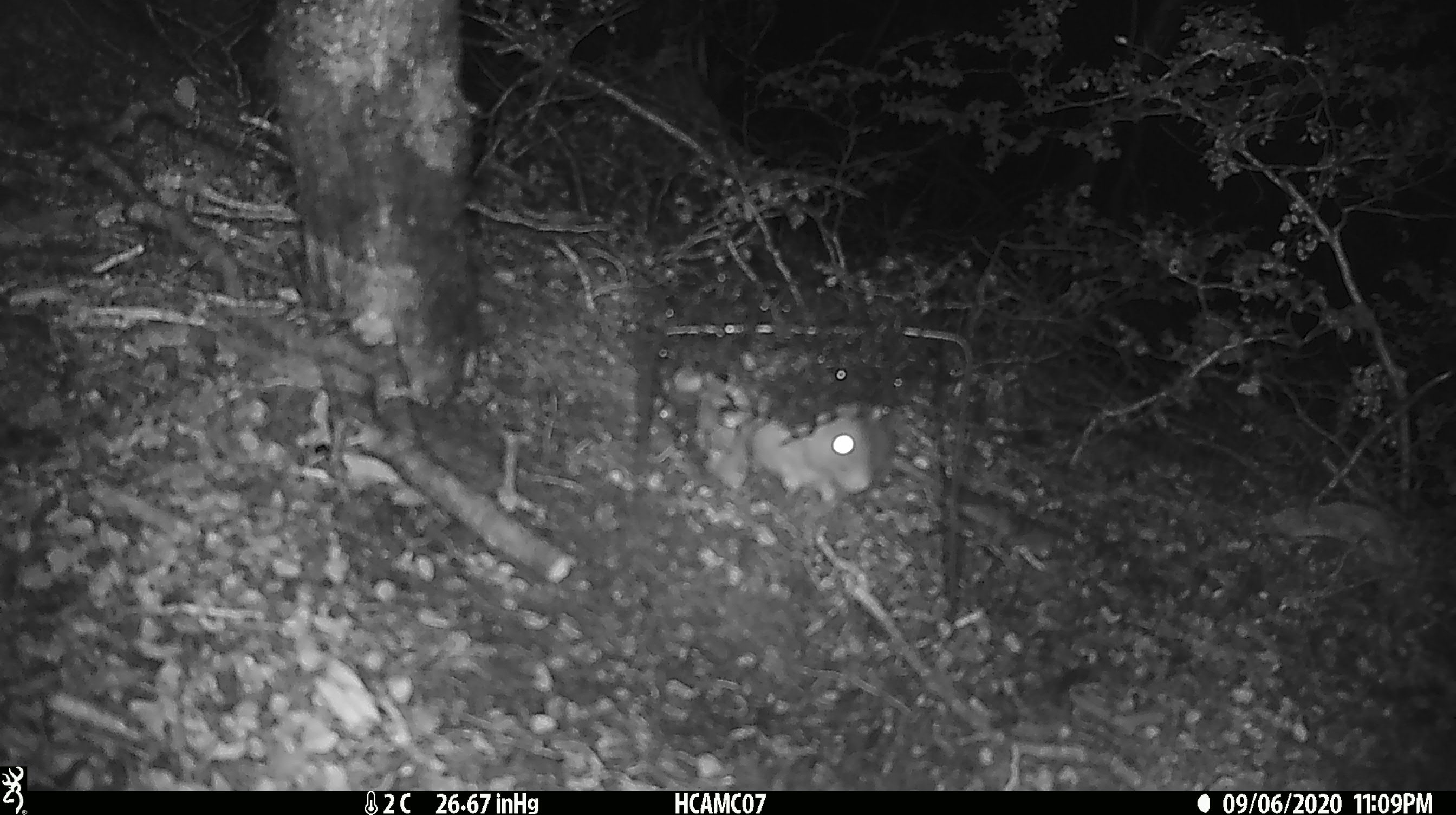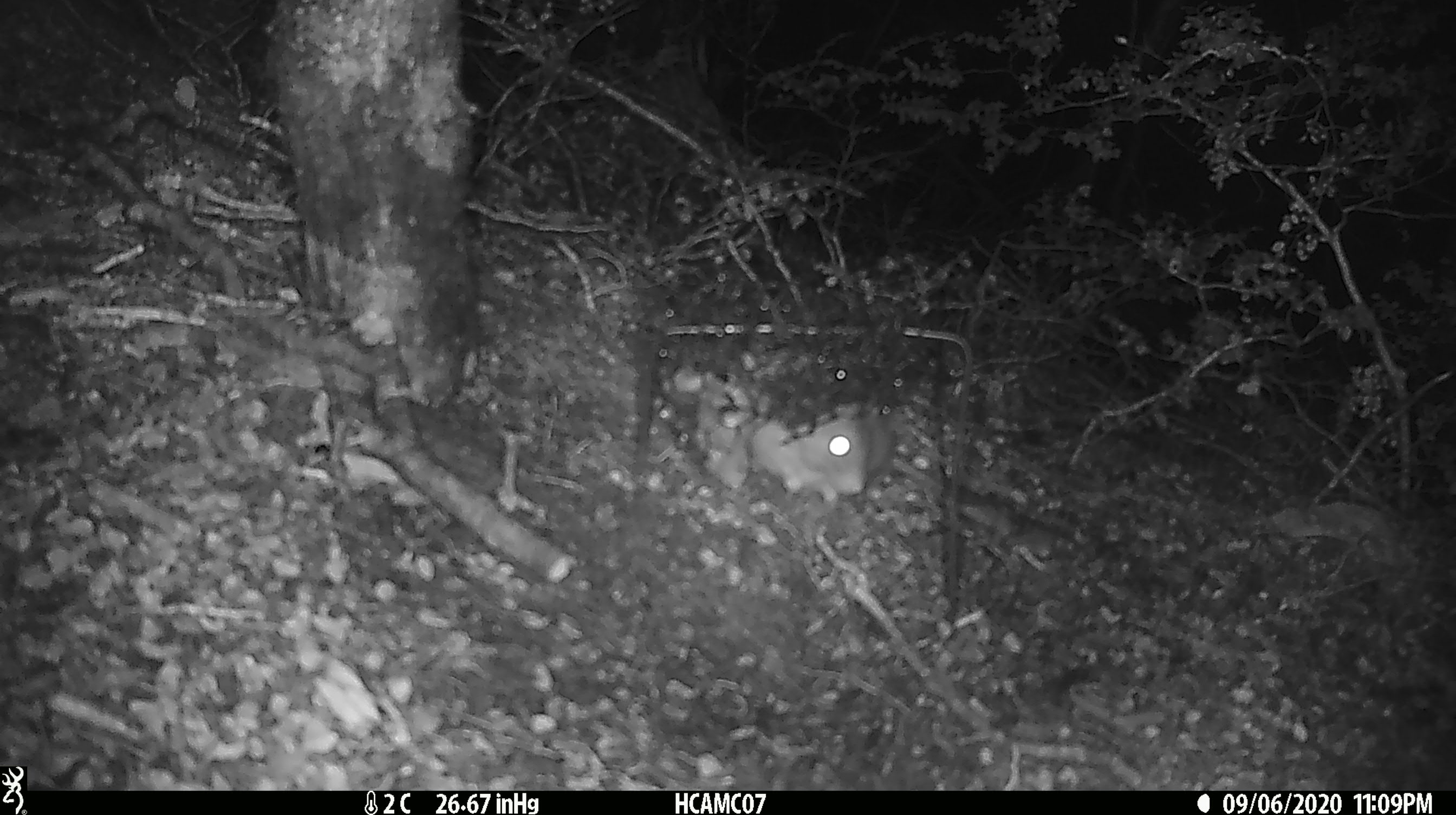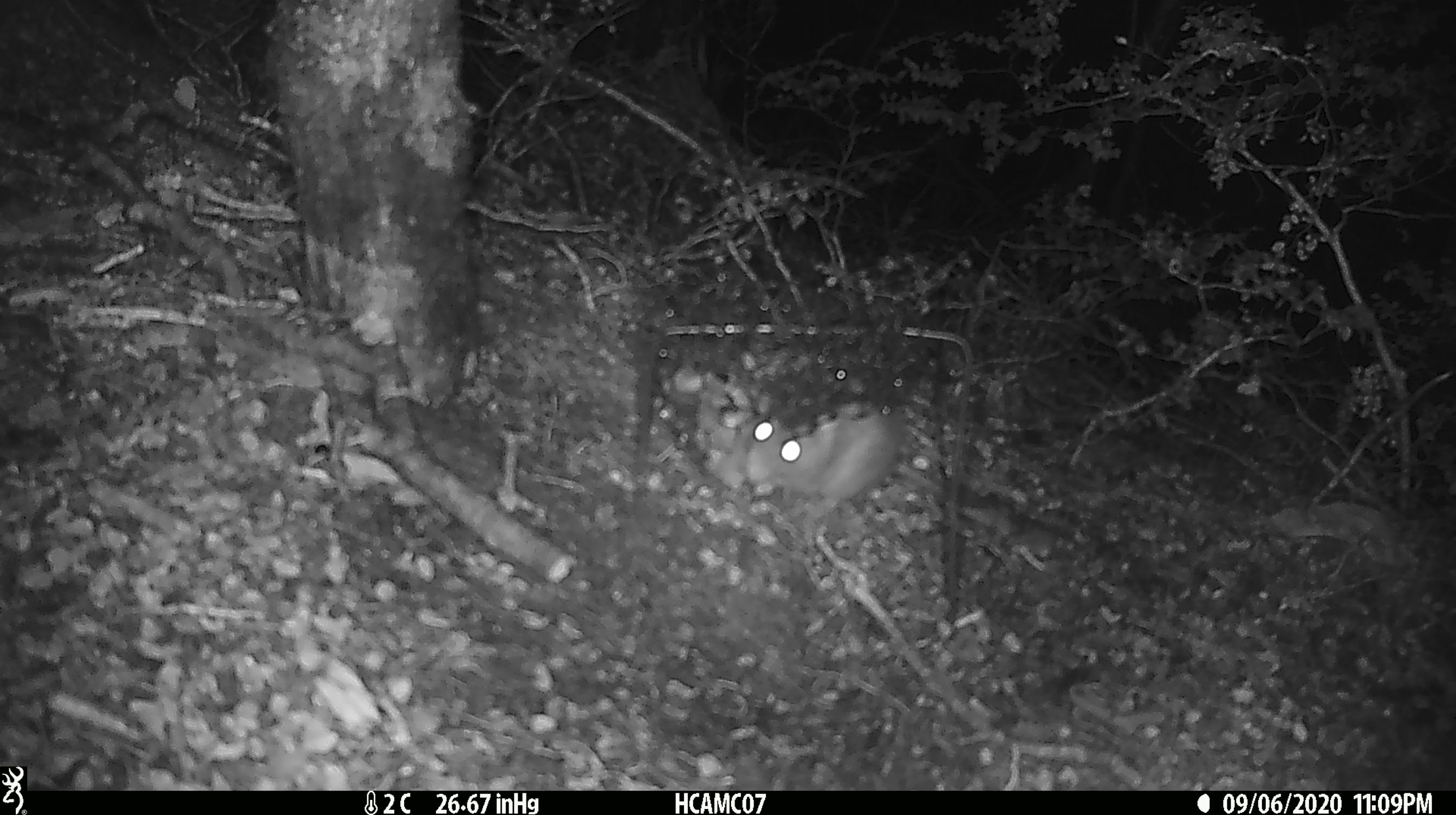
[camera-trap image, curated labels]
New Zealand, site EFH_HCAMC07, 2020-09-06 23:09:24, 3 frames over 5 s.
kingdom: Animalia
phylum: Chordata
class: Mammalia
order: Rodentia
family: Muridae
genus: Rattus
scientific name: Rattus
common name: rat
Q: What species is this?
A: Rat (Rattus).